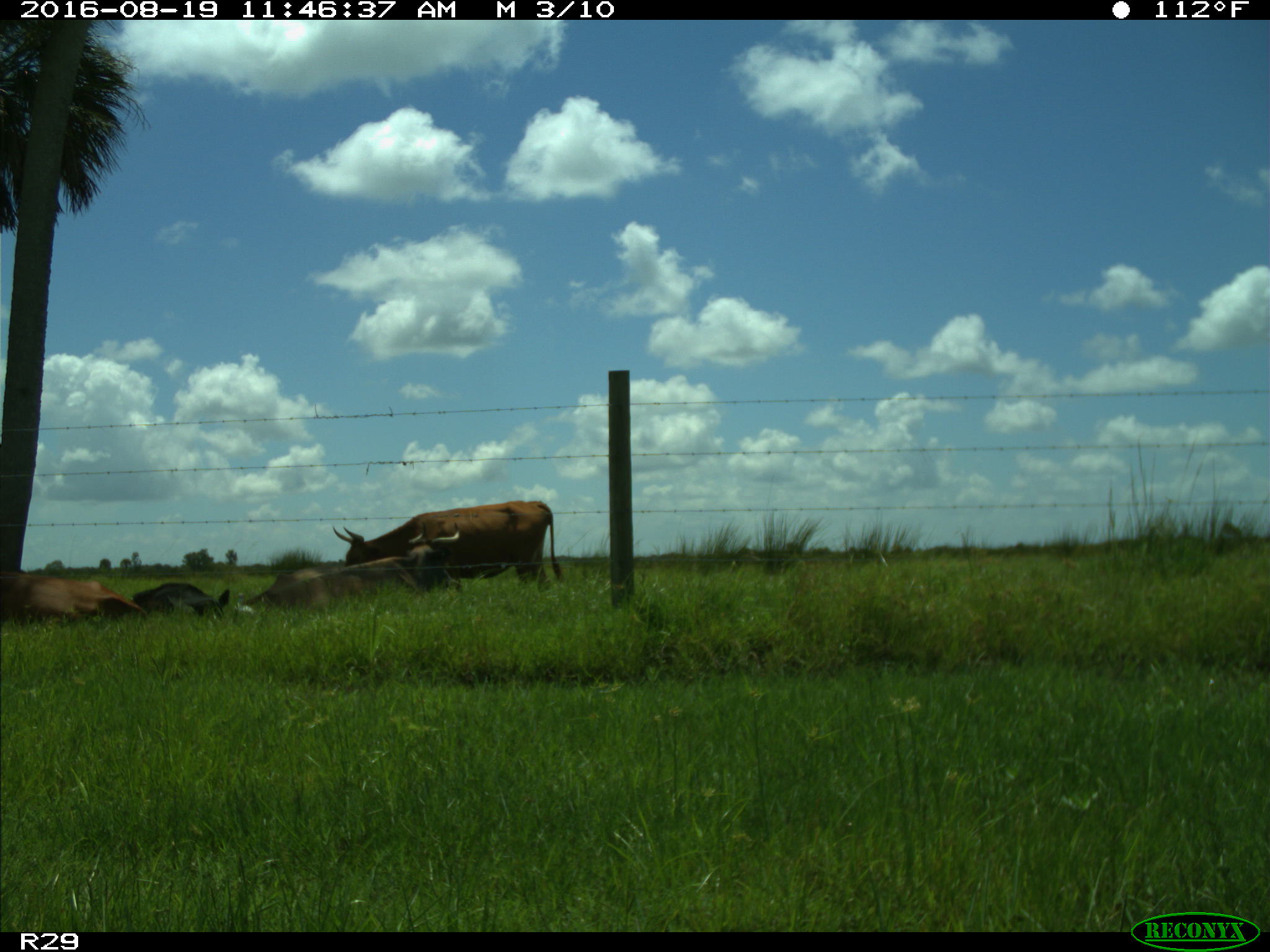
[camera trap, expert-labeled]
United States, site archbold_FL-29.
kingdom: Animalia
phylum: Chordata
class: Mammalia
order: Artiodactyla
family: Bovidae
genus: Bos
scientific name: Bos taurus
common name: domestic cow